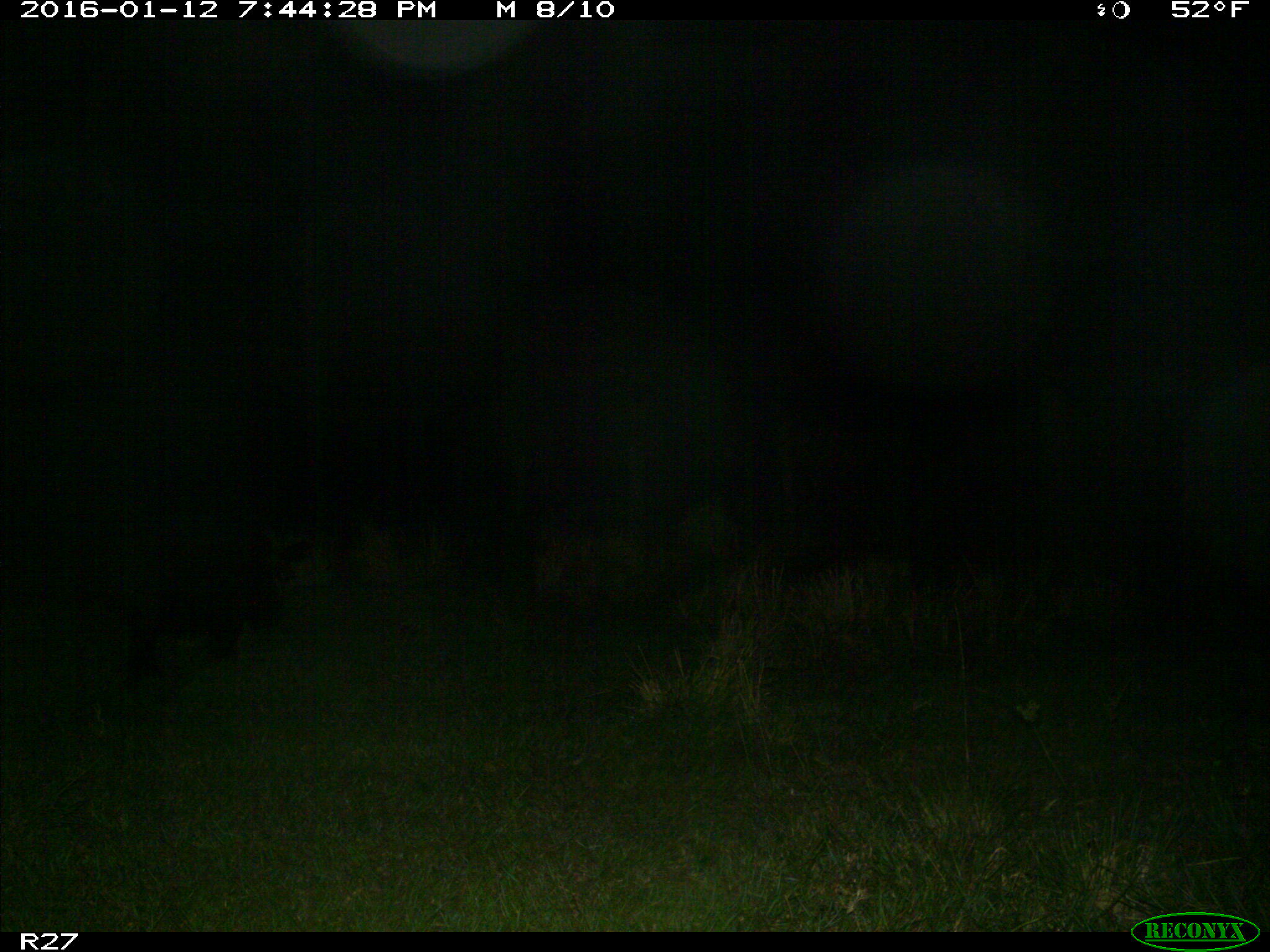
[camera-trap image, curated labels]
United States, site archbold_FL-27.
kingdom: Animalia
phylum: Chordata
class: Mammalia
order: Artiodactyla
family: Suidae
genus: Sus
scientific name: Sus scrofa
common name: wild boar